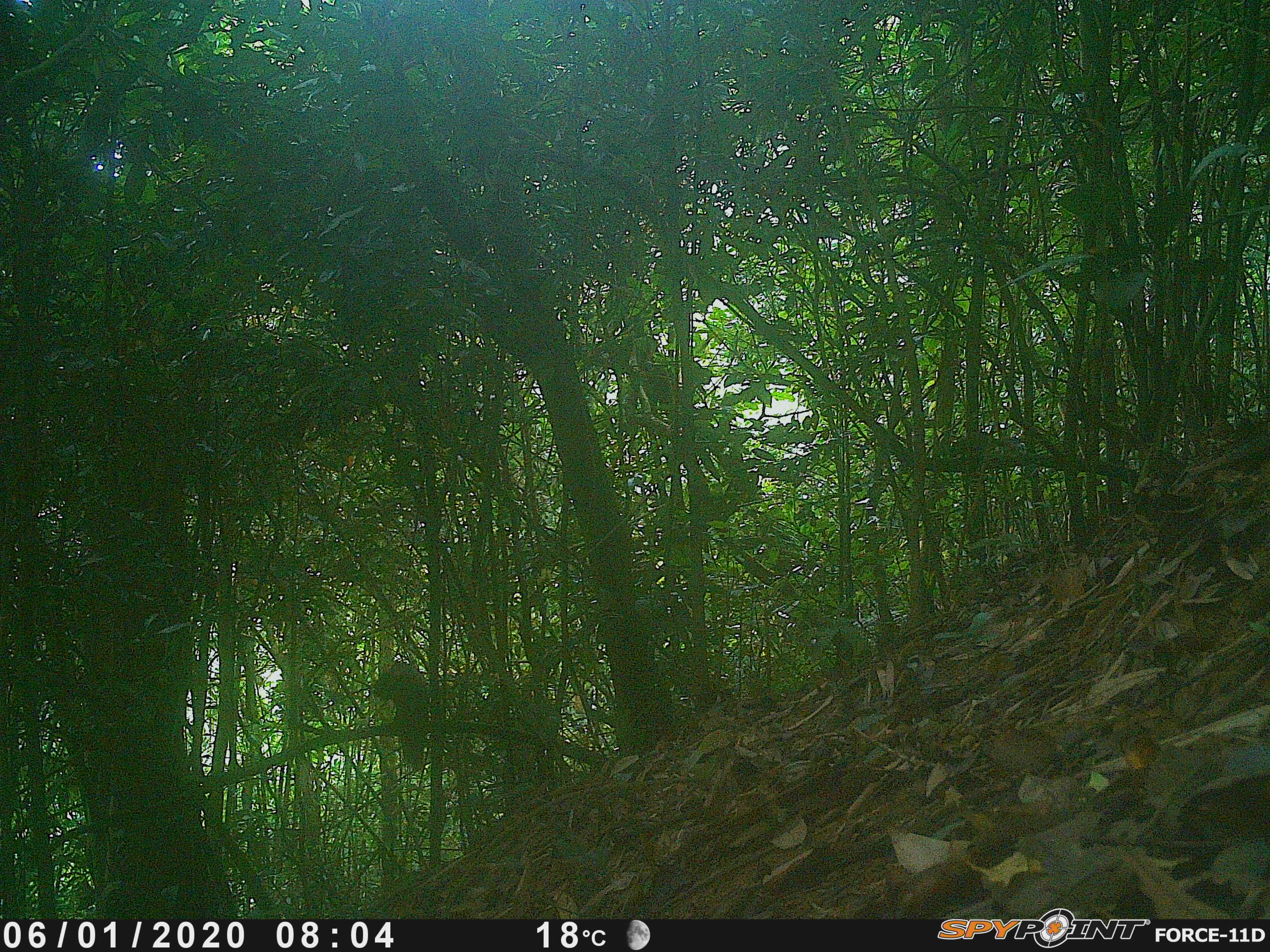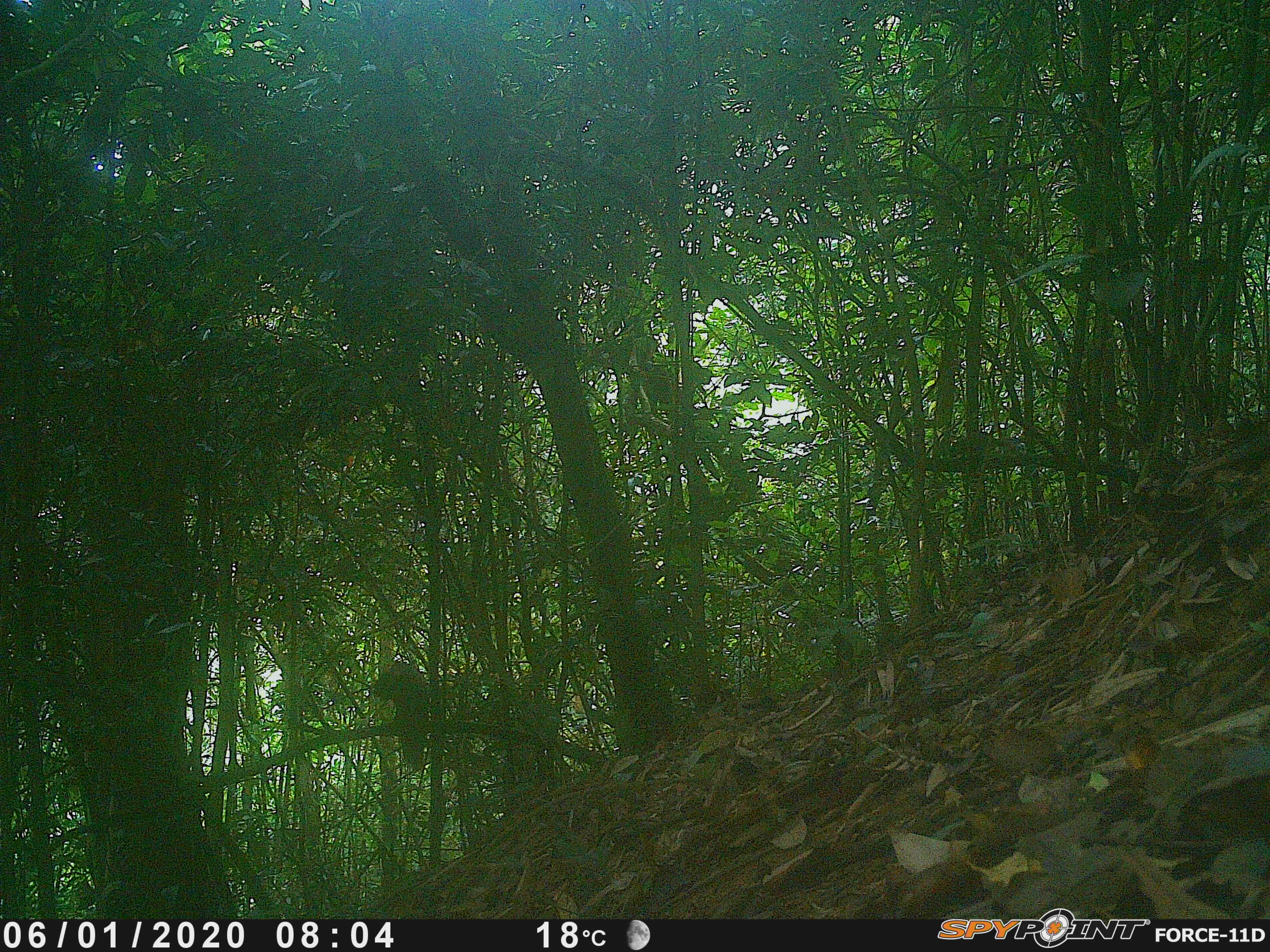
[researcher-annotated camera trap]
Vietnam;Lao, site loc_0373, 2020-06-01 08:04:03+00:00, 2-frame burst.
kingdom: Animalia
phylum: Chordata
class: Mammalia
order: Rodentia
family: Sciuridae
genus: Dremomys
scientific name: Dremomys rufigenis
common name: red-cheeked squirrel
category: red cheeked squirrel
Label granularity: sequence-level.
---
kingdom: Animalia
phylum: Chordata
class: Aves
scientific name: Aves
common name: bird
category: unidentified bird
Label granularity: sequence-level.